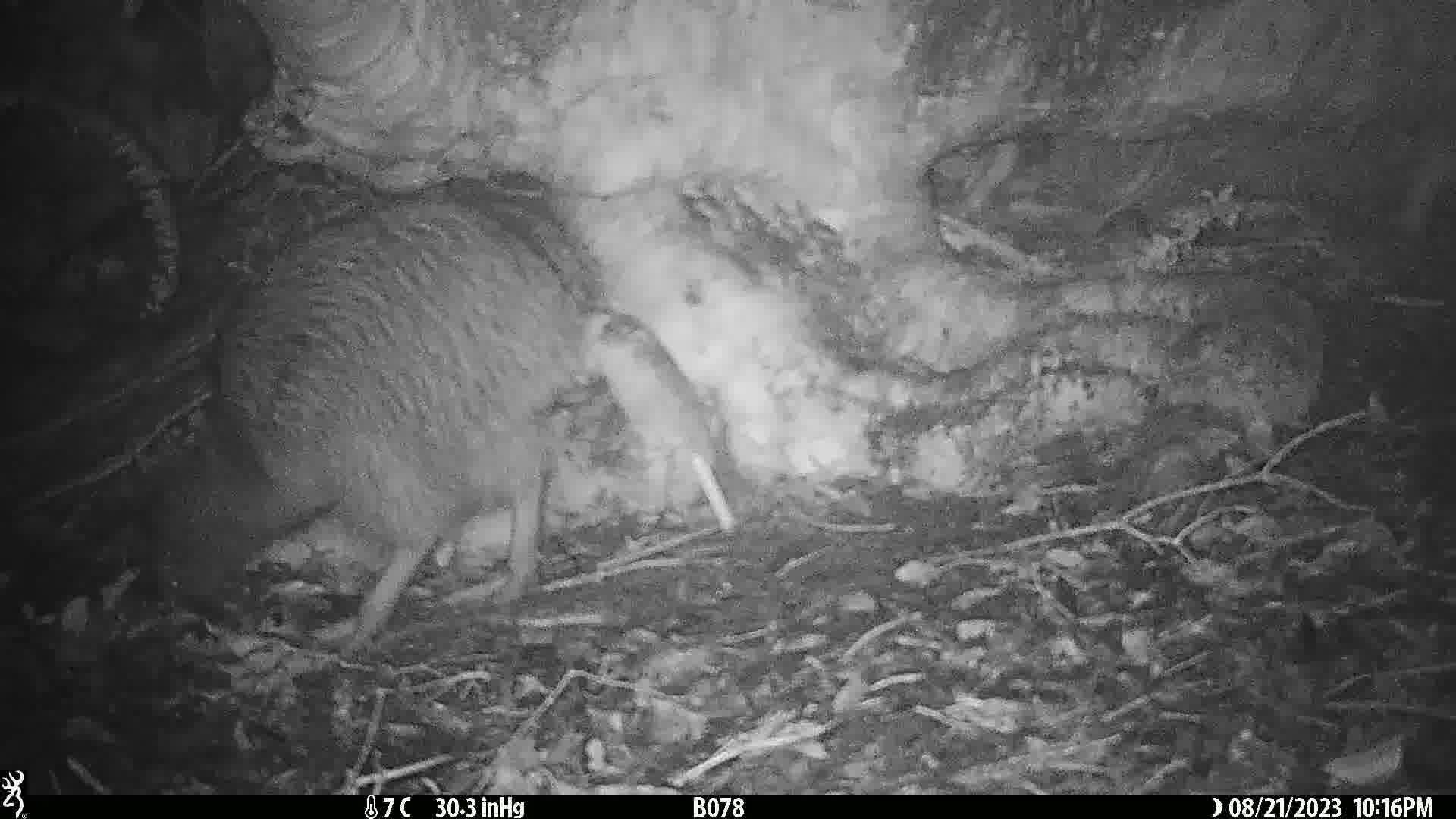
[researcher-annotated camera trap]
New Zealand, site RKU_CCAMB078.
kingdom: Animalia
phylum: Chordata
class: Aves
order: Apterygiformes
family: Apterygidae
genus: Apteryx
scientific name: Apteryx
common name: kiwi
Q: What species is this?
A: Kiwi (Apteryx).